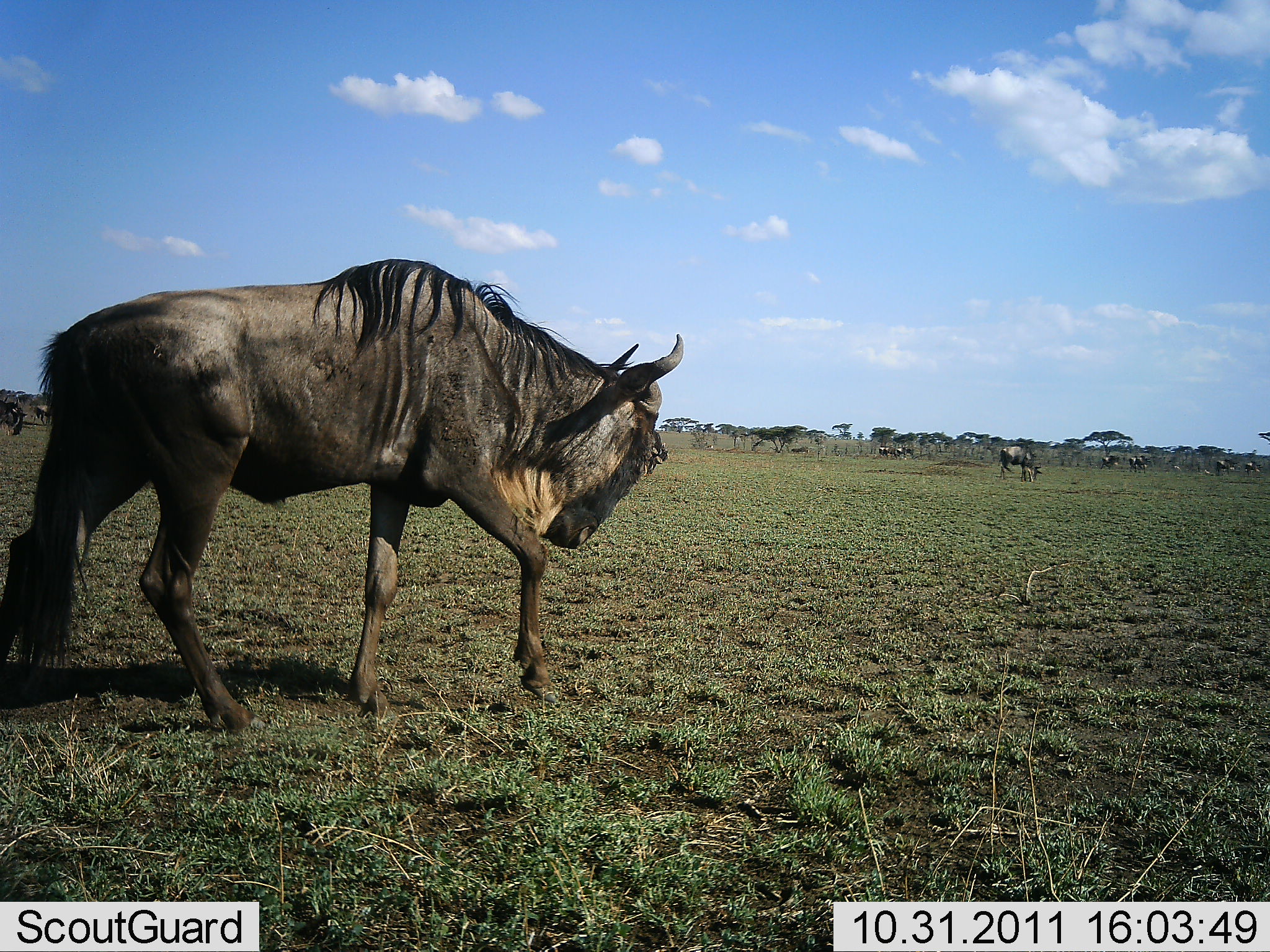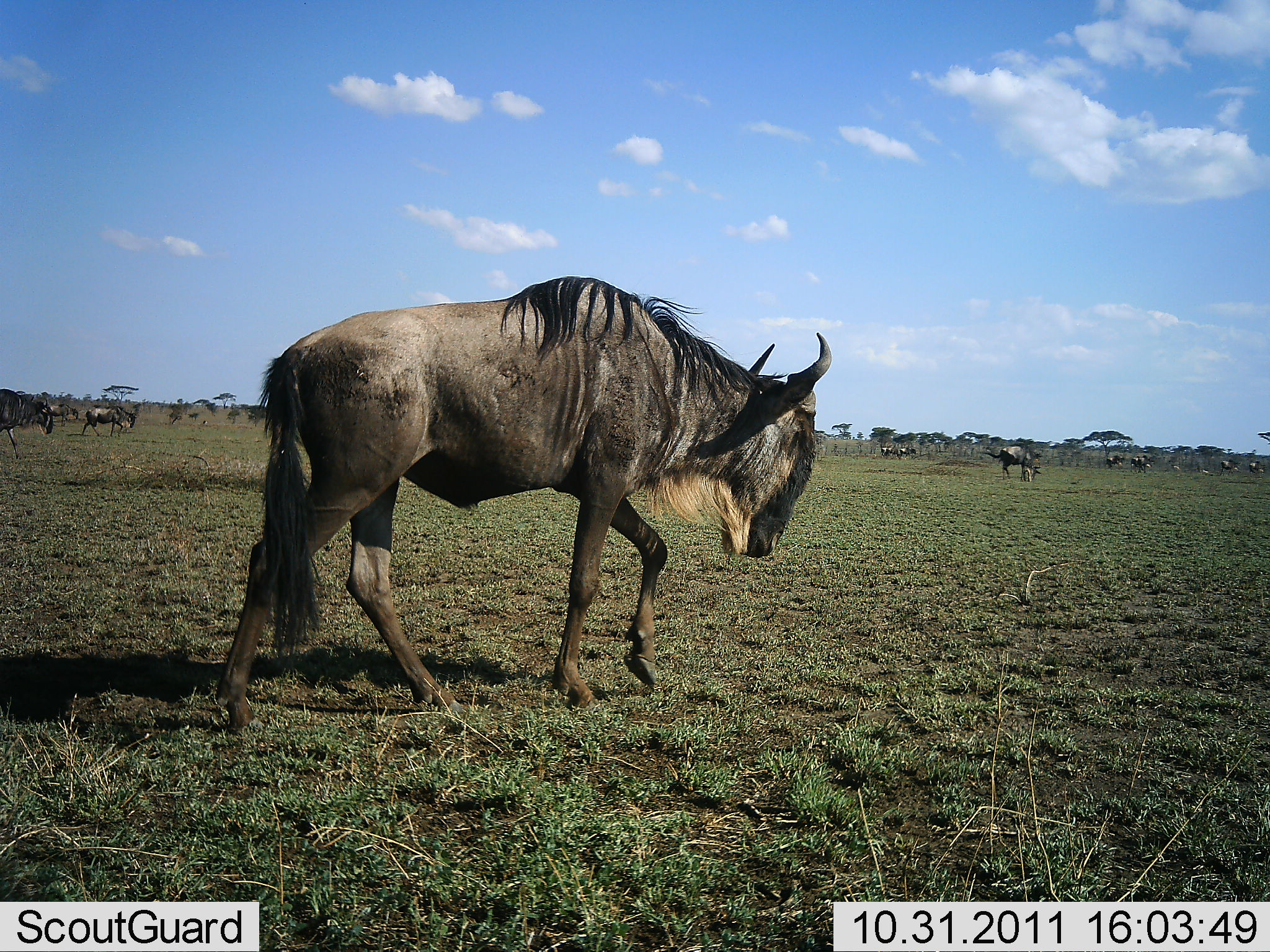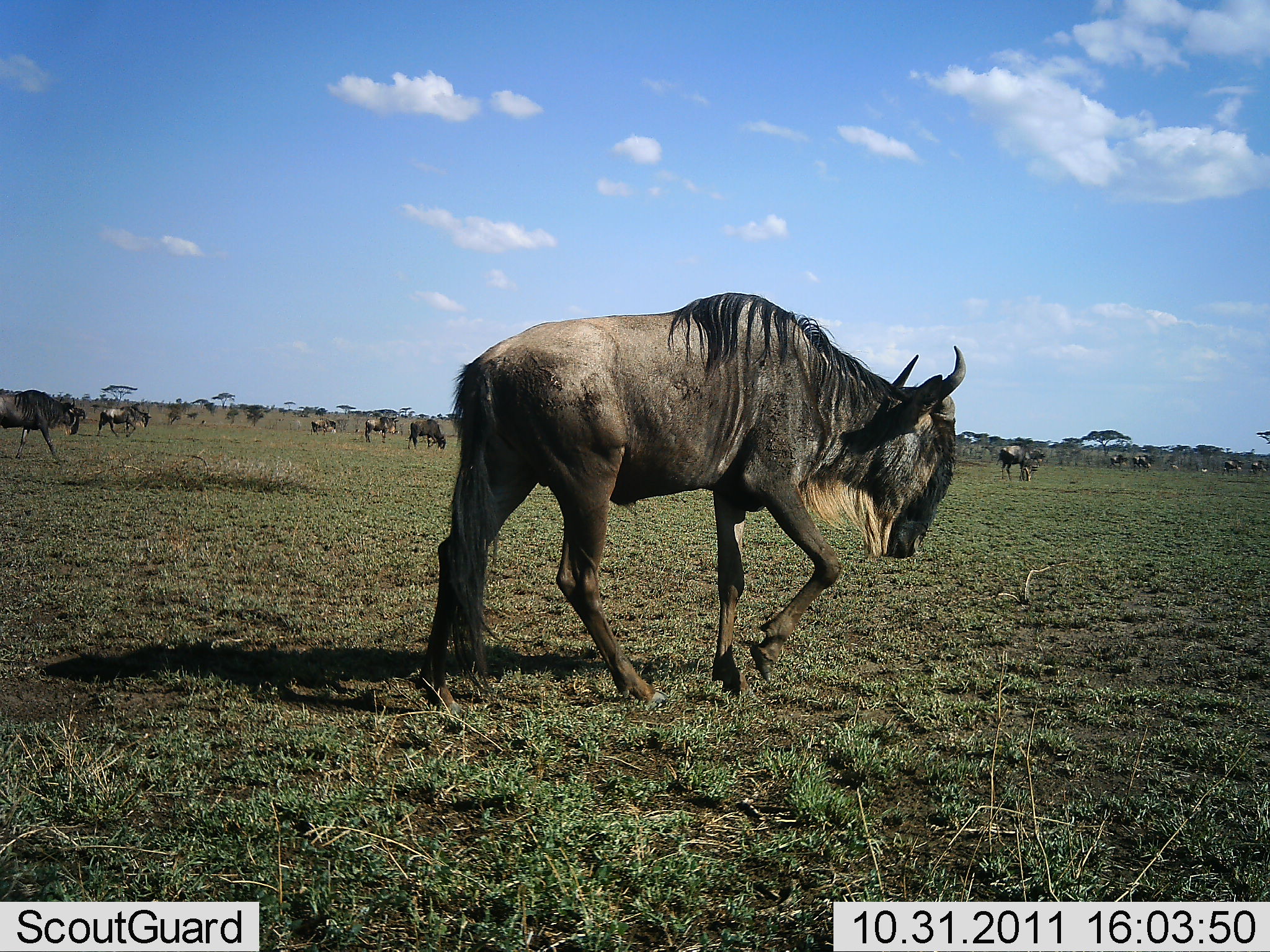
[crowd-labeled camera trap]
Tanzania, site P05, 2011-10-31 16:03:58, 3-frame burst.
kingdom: Animalia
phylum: Chordata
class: Mammalia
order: Artiodactyla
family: Bovidae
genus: Connochaetes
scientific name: Connochaetes taurinus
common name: blue wildebeest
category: wildebeest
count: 11-50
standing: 23%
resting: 0%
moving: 100%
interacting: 0%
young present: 0%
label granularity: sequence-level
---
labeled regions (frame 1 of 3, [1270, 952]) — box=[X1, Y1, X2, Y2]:
animal: box=[0, 257, 684, 735]; box=[997, 445, 1043, 483]; box=[0, 395, 27, 435]; box=[1216, 458, 1241, 476]; box=[32, 403, 51, 426]; box=[1245, 460, 1263, 477]; box=[1135, 456, 1151, 474]; box=[1102, 456, 1119, 469]; box=[895, 448, 914, 458]; box=[878, 446, 894, 457]; box=[1129, 457, 1136, 471]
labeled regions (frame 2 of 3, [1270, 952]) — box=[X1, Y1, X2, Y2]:
animal: box=[214, 277, 833, 732]; box=[0, 386, 53, 458]; box=[978, 446, 1043, 481]; box=[81, 406, 138, 438]; box=[47, 403, 79, 428]; box=[1130, 456, 1154, 472]; box=[1220, 459, 1240, 476]; box=[1106, 455, 1124, 469]; box=[1249, 460, 1266, 474]; box=[896, 447, 916, 458]; box=[879, 446, 895, 458]; box=[1171, 465, 1181, 473]; box=[1199, 468, 1210, 475]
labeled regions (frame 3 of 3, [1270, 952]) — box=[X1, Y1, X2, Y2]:
animal: box=[419, 293, 966, 717]; box=[0, 389, 81, 461]; box=[998, 441, 1045, 482]; box=[96, 405, 152, 438]; box=[408, 418, 446, 451]; box=[364, 416, 400, 444]; box=[309, 417, 335, 436]; box=[1222, 459, 1245, 476]; box=[1132, 453, 1154, 470]; box=[1109, 453, 1128, 471]; box=[1249, 459, 1270, 474]